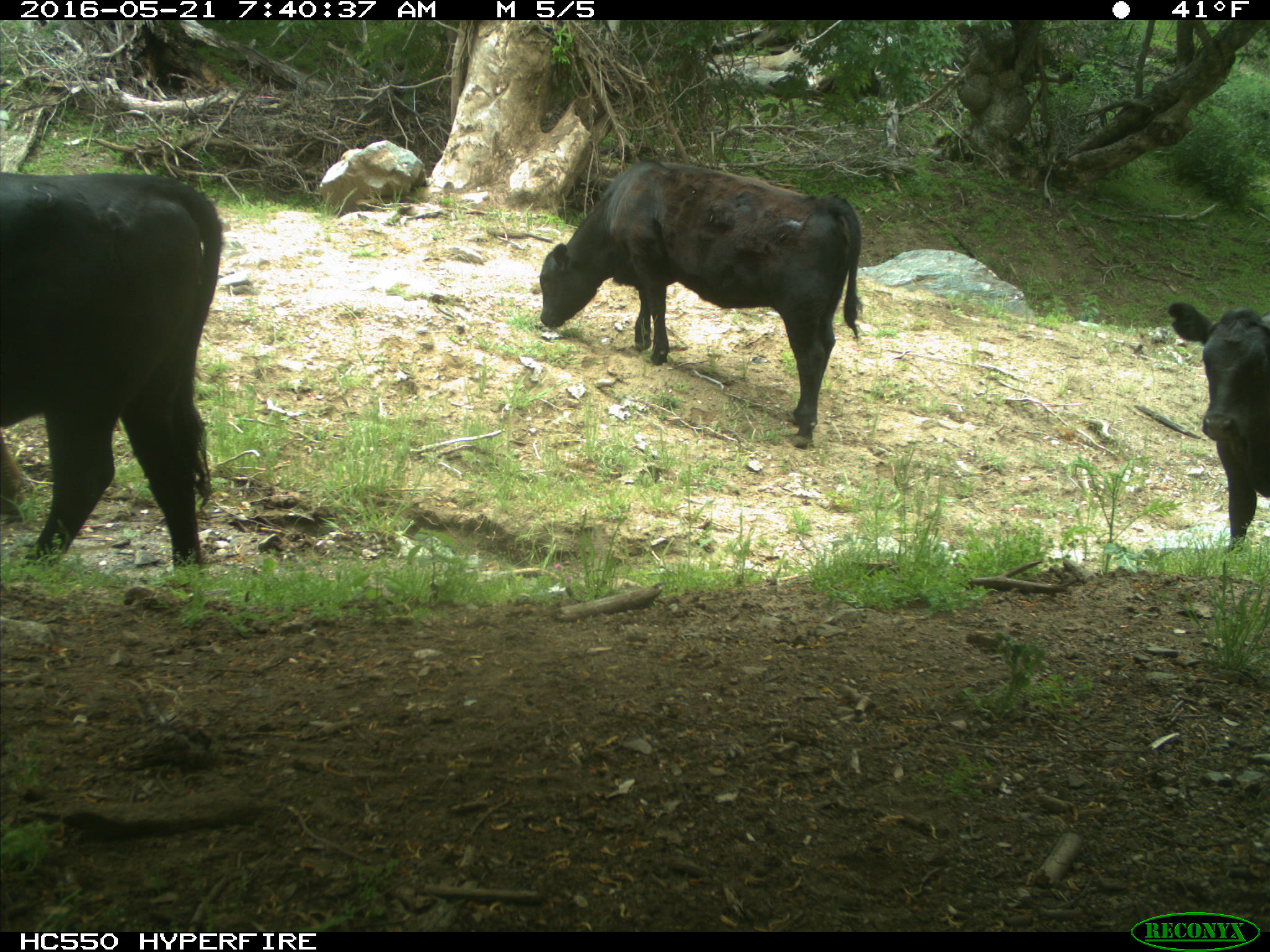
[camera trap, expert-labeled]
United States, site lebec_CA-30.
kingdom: Animalia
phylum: Chordata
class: Mammalia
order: Artiodactyla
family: Bovidae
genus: Bos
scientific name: Bos taurus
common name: domestic cow